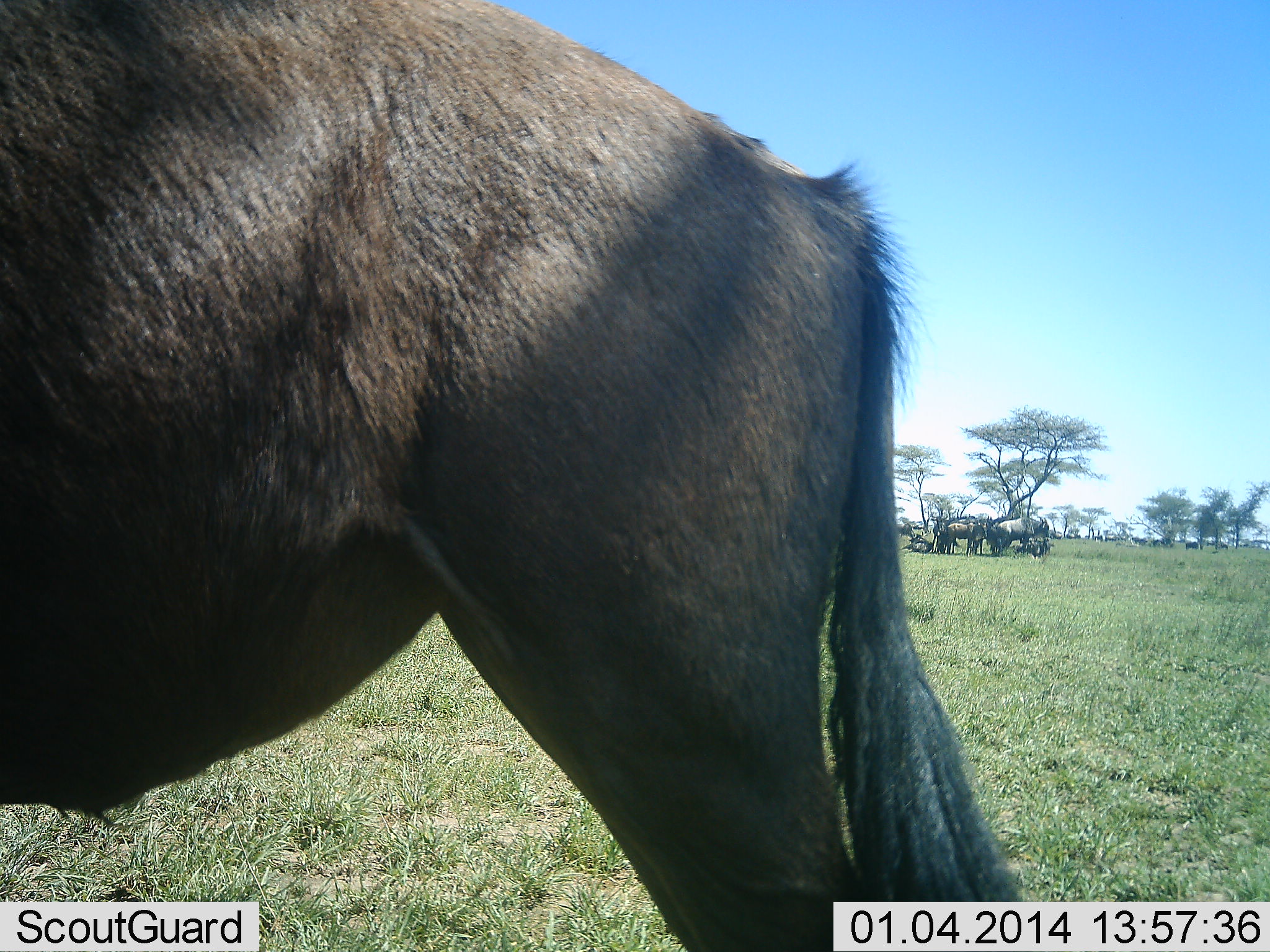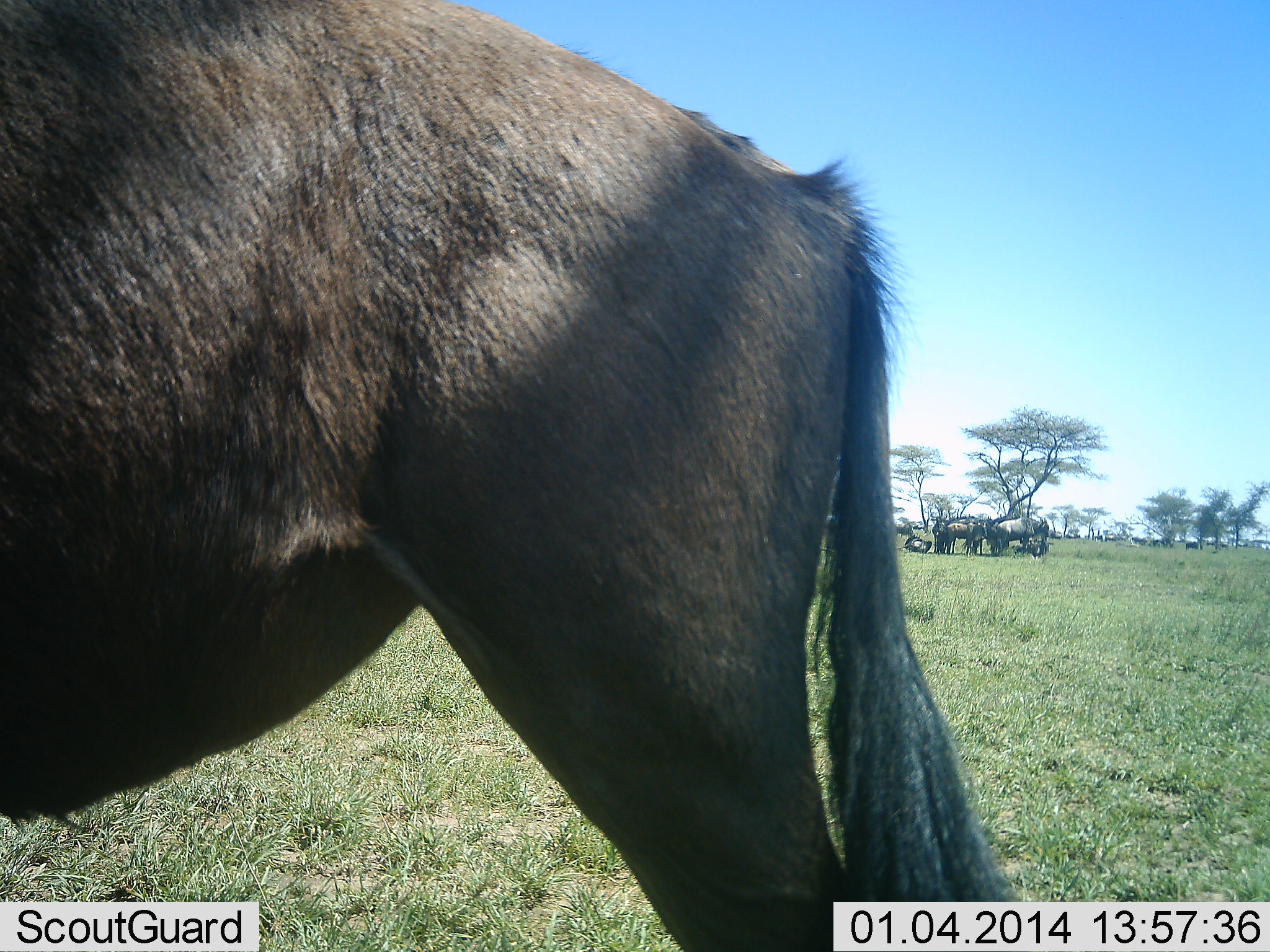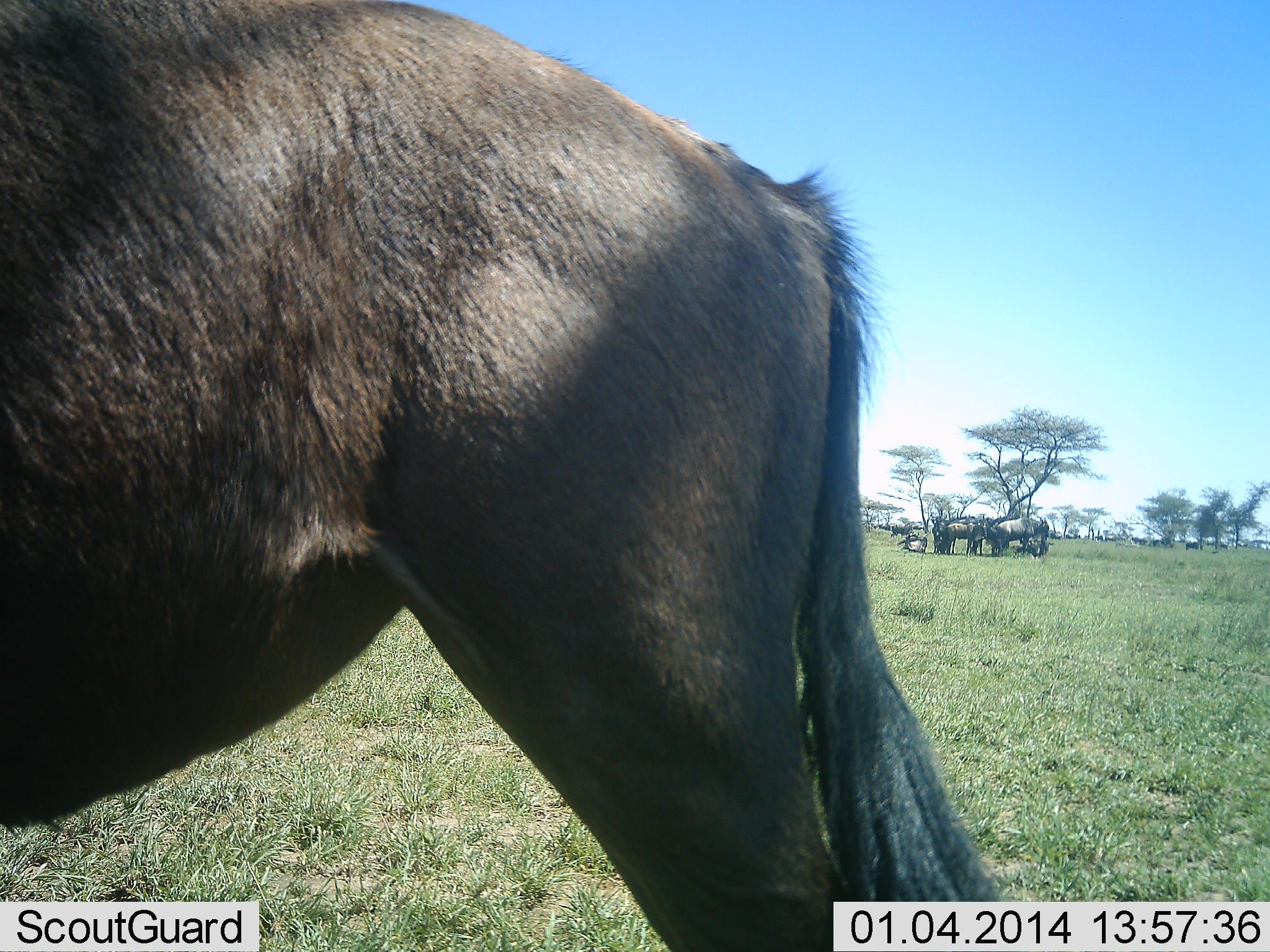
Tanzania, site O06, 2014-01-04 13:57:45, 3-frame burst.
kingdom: Animalia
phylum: Chordata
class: Mammalia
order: Artiodactyla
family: Bovidae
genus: Connochaetes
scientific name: Connochaetes taurinus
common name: blue wildebeest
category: wildebeest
Wildebeest (blue wildebeest) (Connochaetes taurinus), count 4. Behavior (volunteer vote fractions): standing 90%, resting 30%, moving 30%, interacting 0%. Young present (vote fraction): 0%. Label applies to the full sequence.